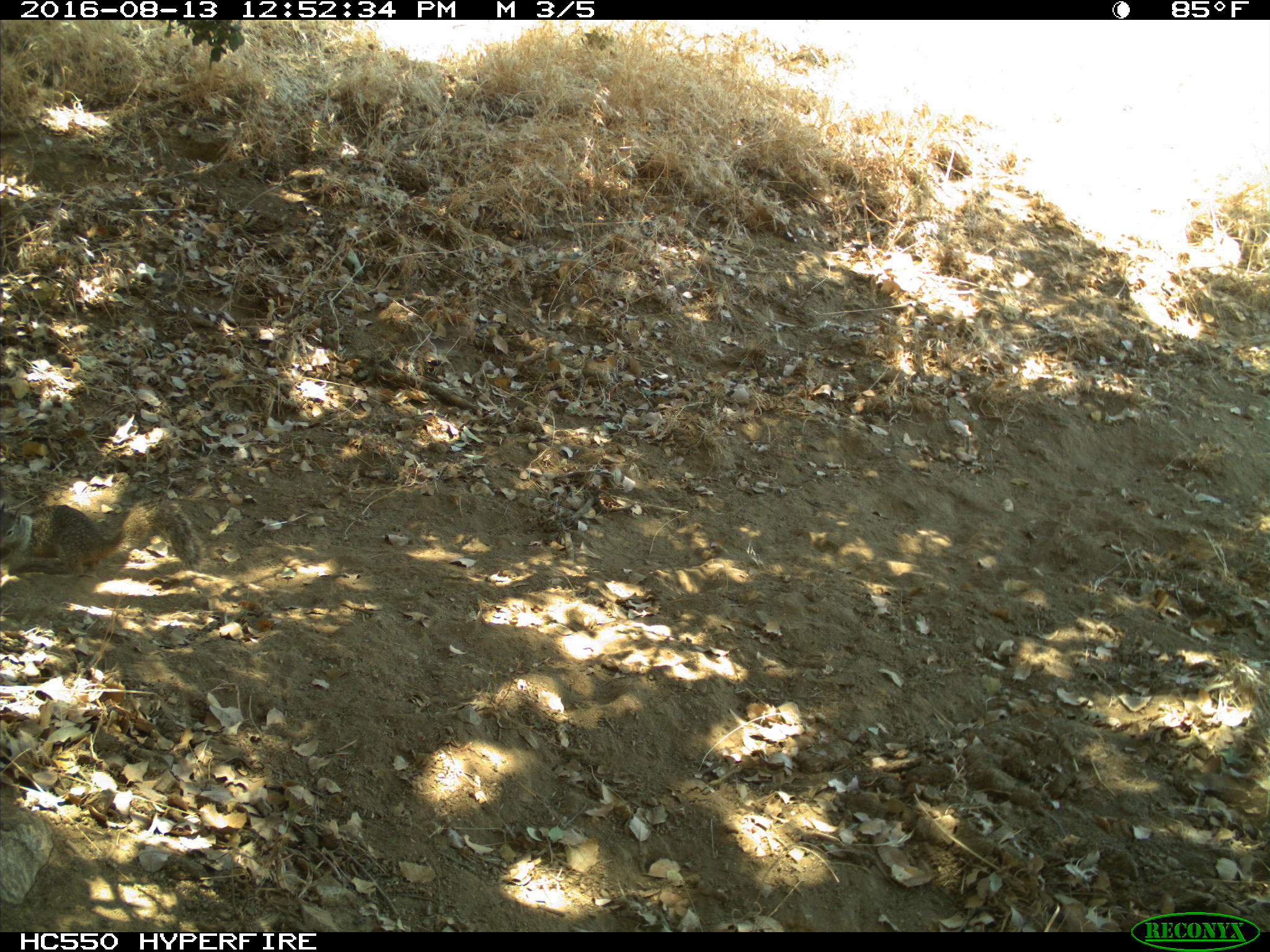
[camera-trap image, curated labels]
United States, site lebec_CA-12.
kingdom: Animalia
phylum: Chordata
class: Mammalia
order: Rodentia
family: Sciuridae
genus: Otospermophilus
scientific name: Otospermophilus beecheyi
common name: california ground squirrel